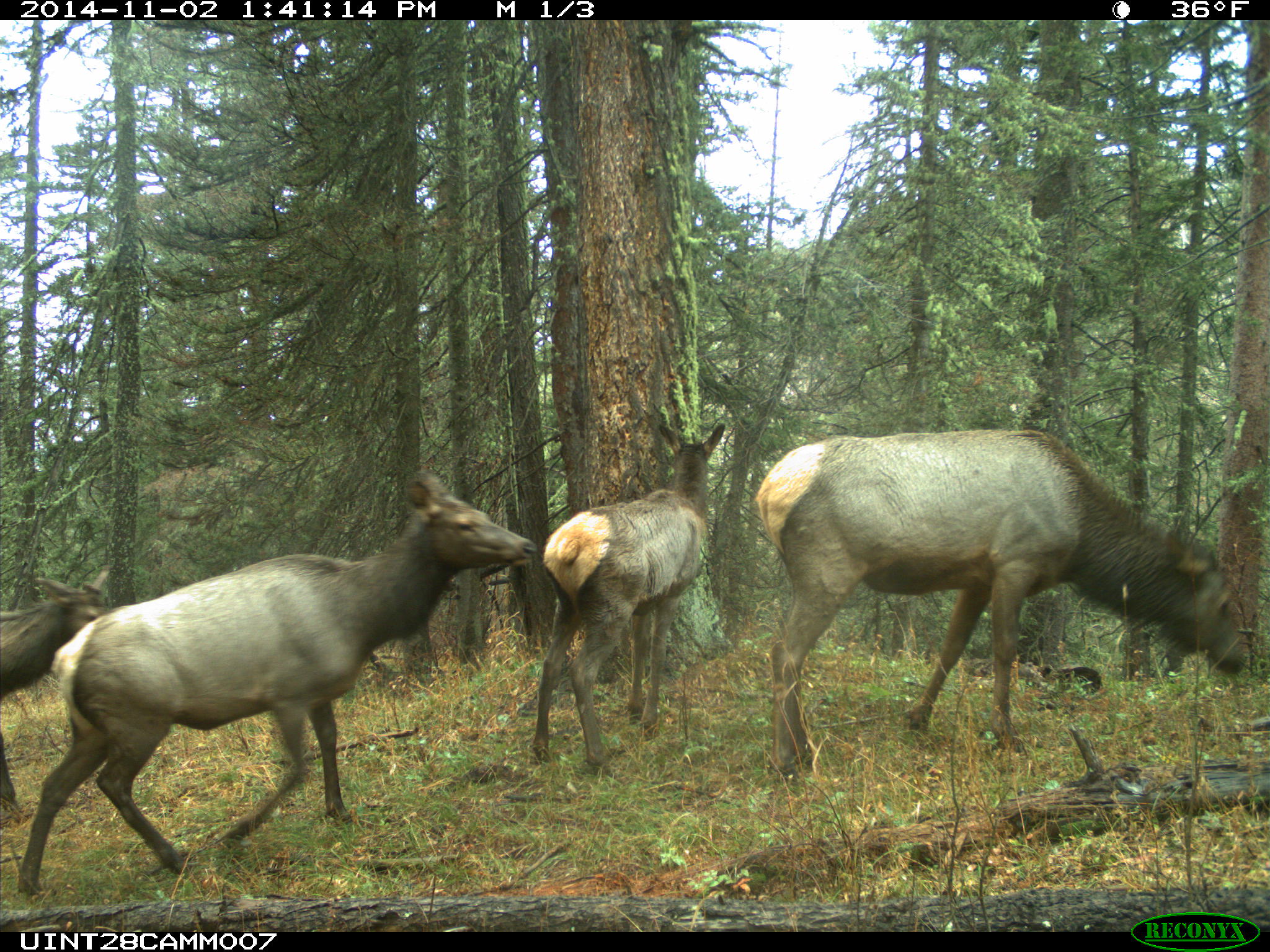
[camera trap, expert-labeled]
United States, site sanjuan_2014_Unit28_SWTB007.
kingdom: Animalia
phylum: Chordata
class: Mammalia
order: Artiodactyla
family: Cervidae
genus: Cervus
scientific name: Cervus elaphus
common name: red deer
Cervus elaphus (red deer).